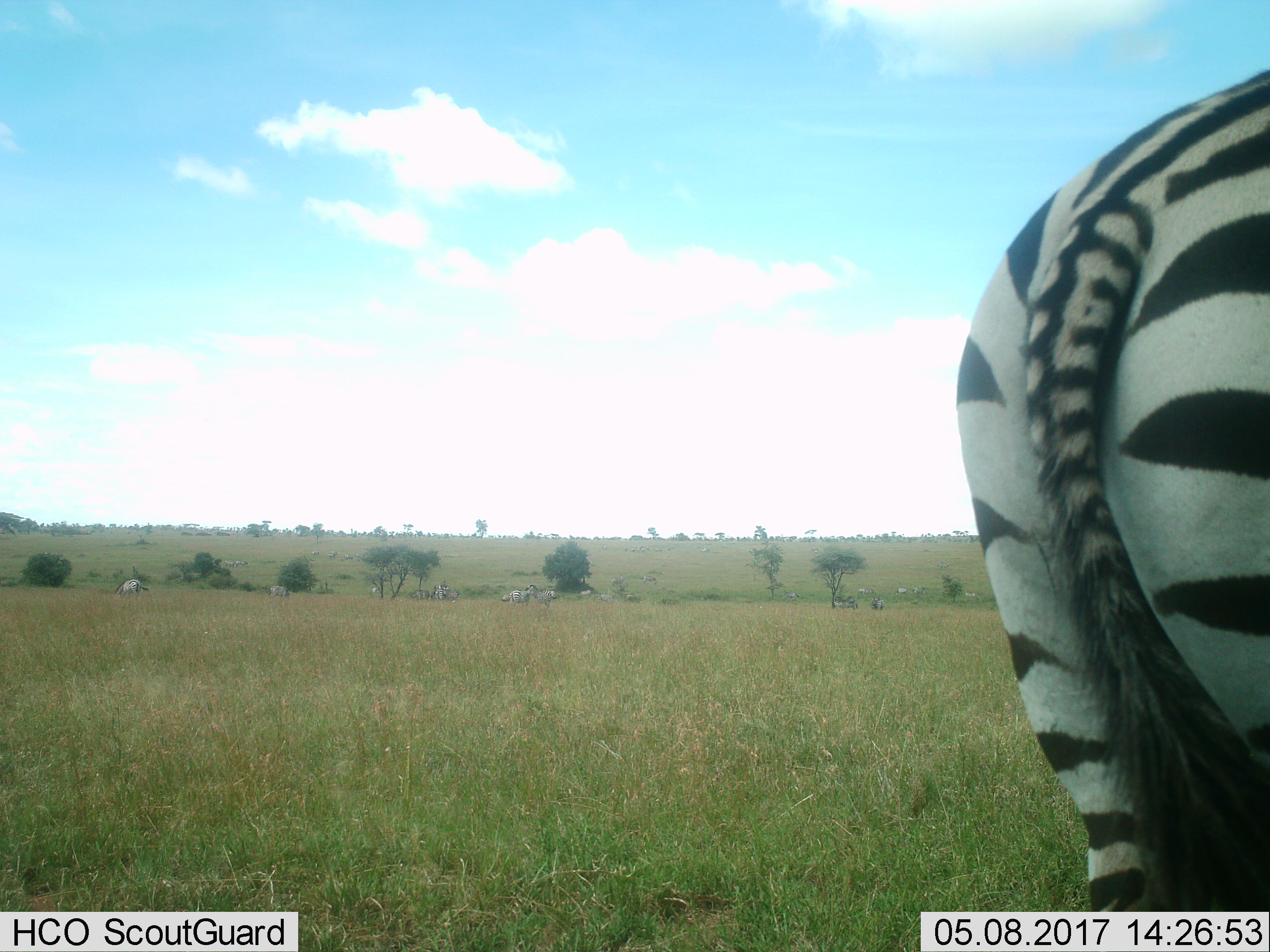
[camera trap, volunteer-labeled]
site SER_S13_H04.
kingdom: Animalia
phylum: Chordata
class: Mammalia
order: Perissodactyla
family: Equidae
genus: Equus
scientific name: Equus quagga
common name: plains zebra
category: zebraplains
Zebraplains (plains zebra) (Equus quagga), count 11-50. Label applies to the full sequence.